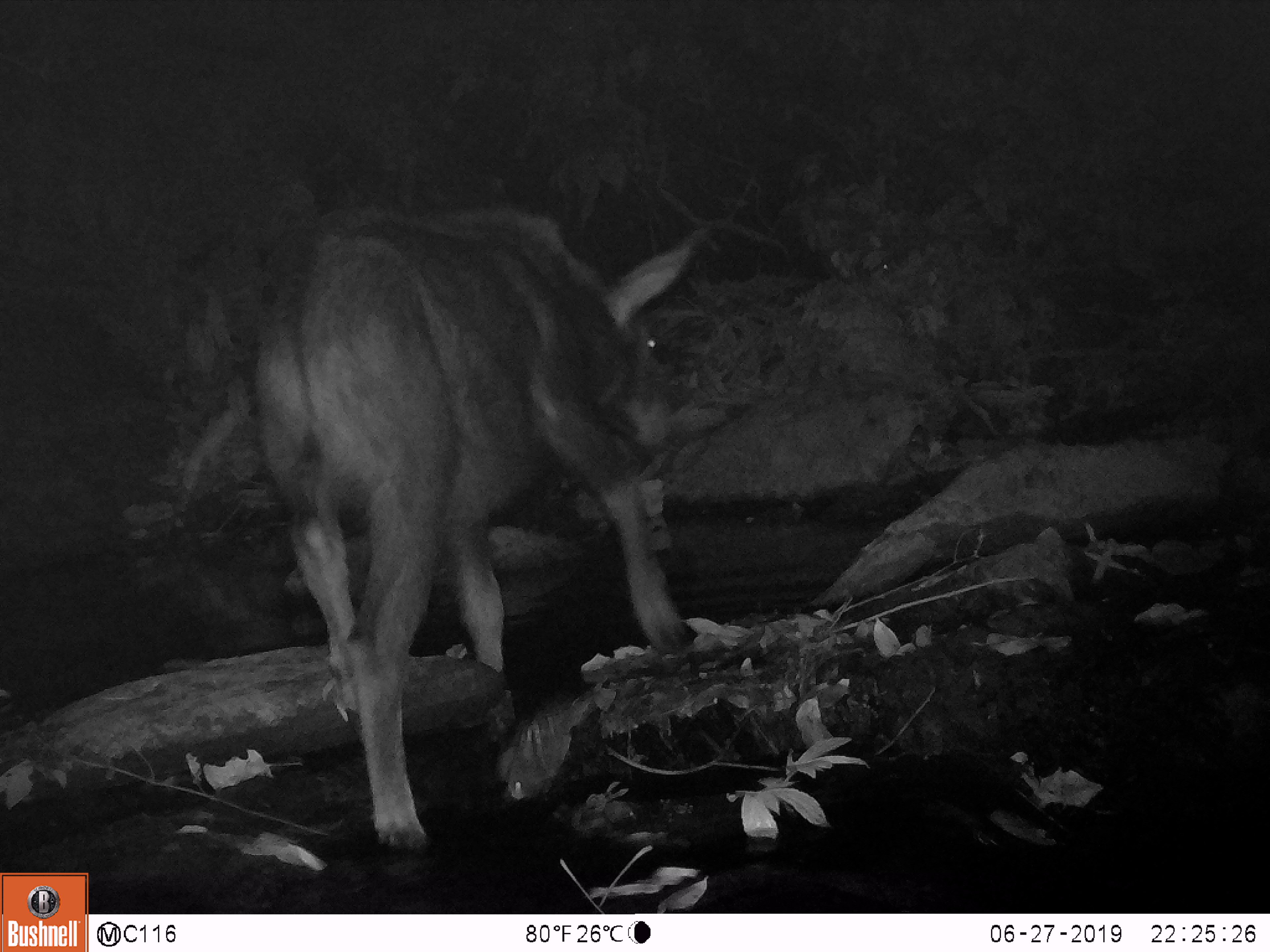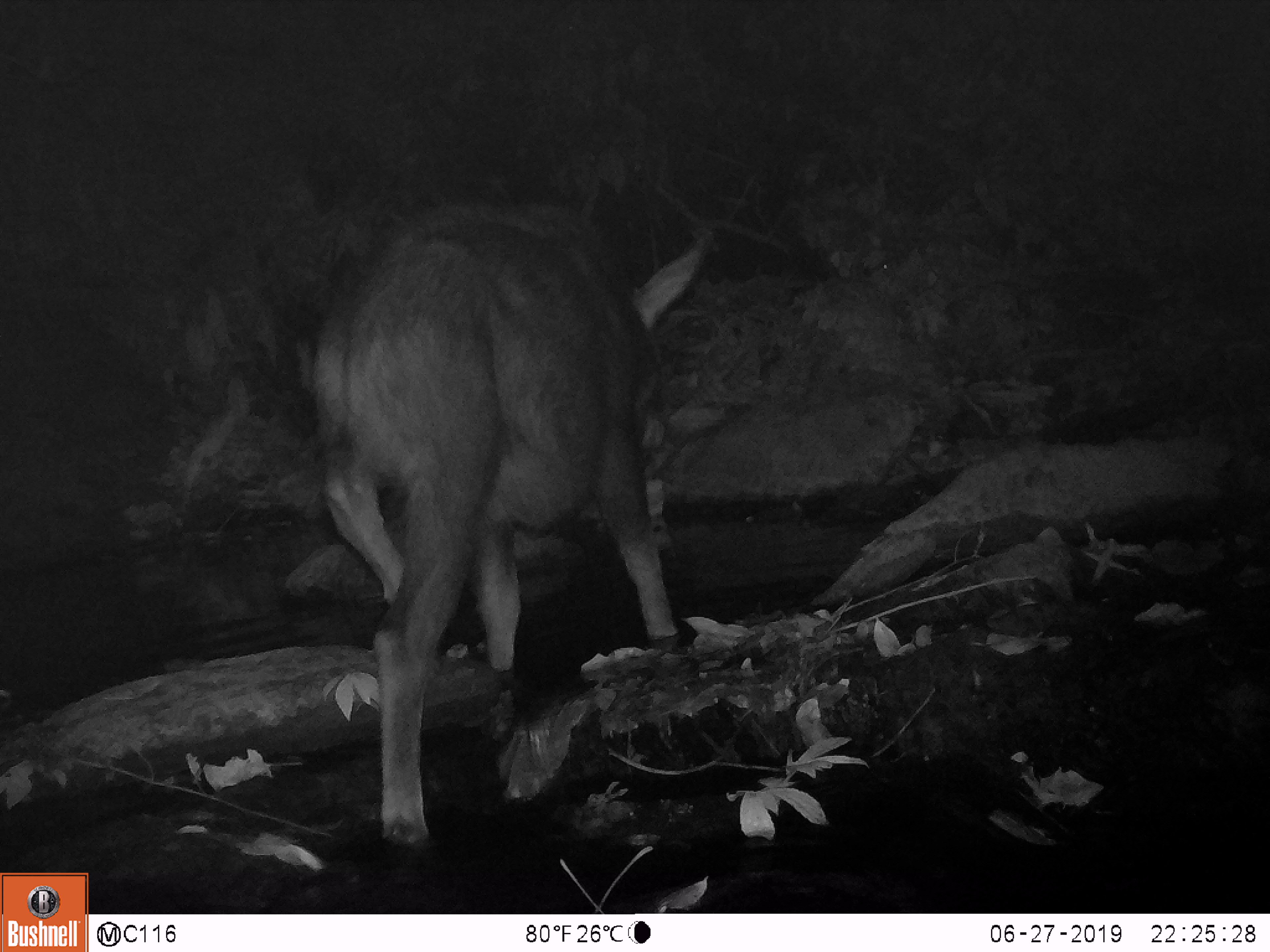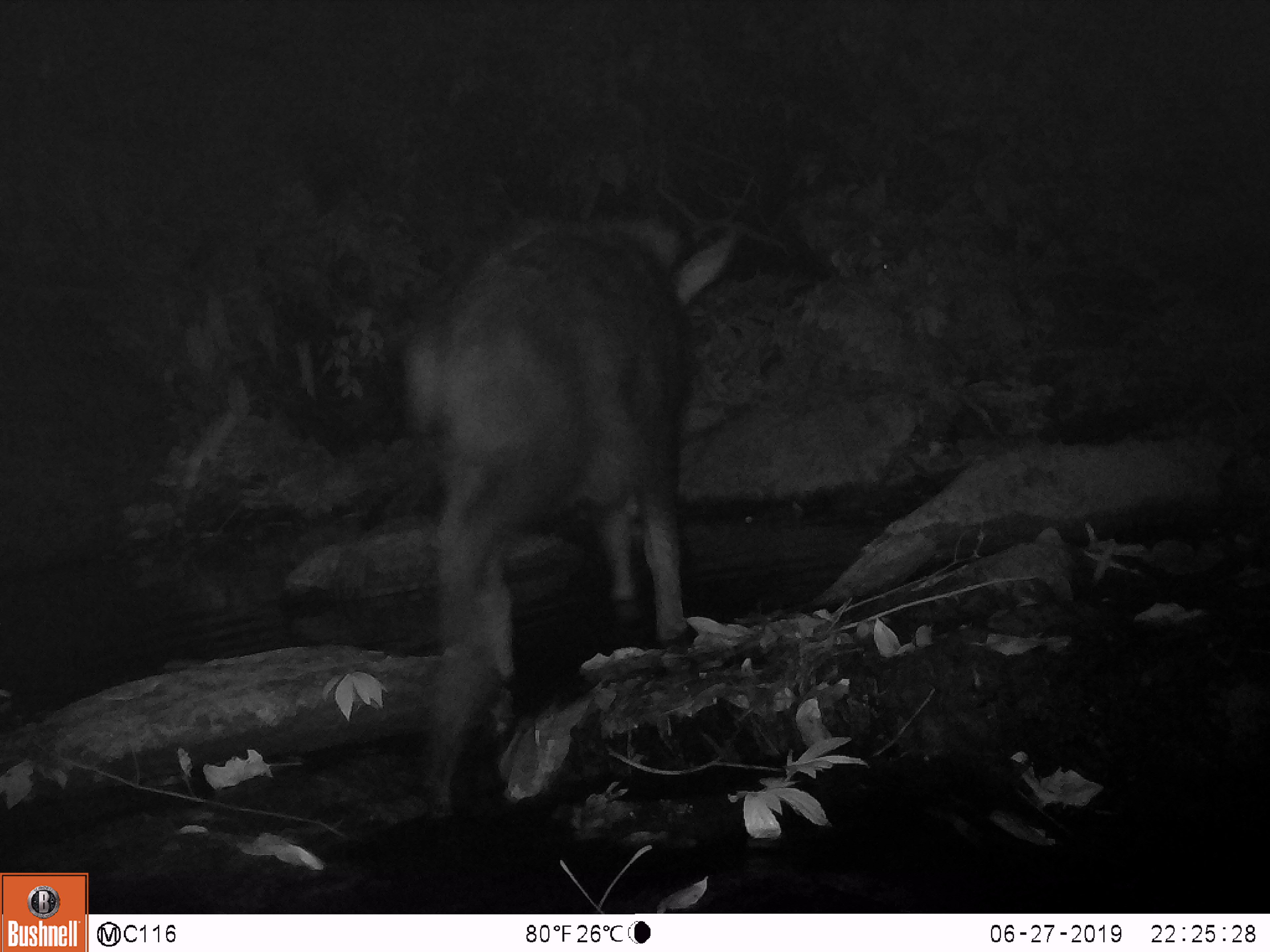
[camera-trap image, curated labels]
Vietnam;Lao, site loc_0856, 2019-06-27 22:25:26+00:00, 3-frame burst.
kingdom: Animalia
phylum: Chordata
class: Mammalia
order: Artiodactyla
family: Bovidae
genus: Capricornis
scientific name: Capricornis sumatraensis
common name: chinese serow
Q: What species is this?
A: Chinese serow (Capricornis sumatraensis).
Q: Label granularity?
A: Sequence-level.